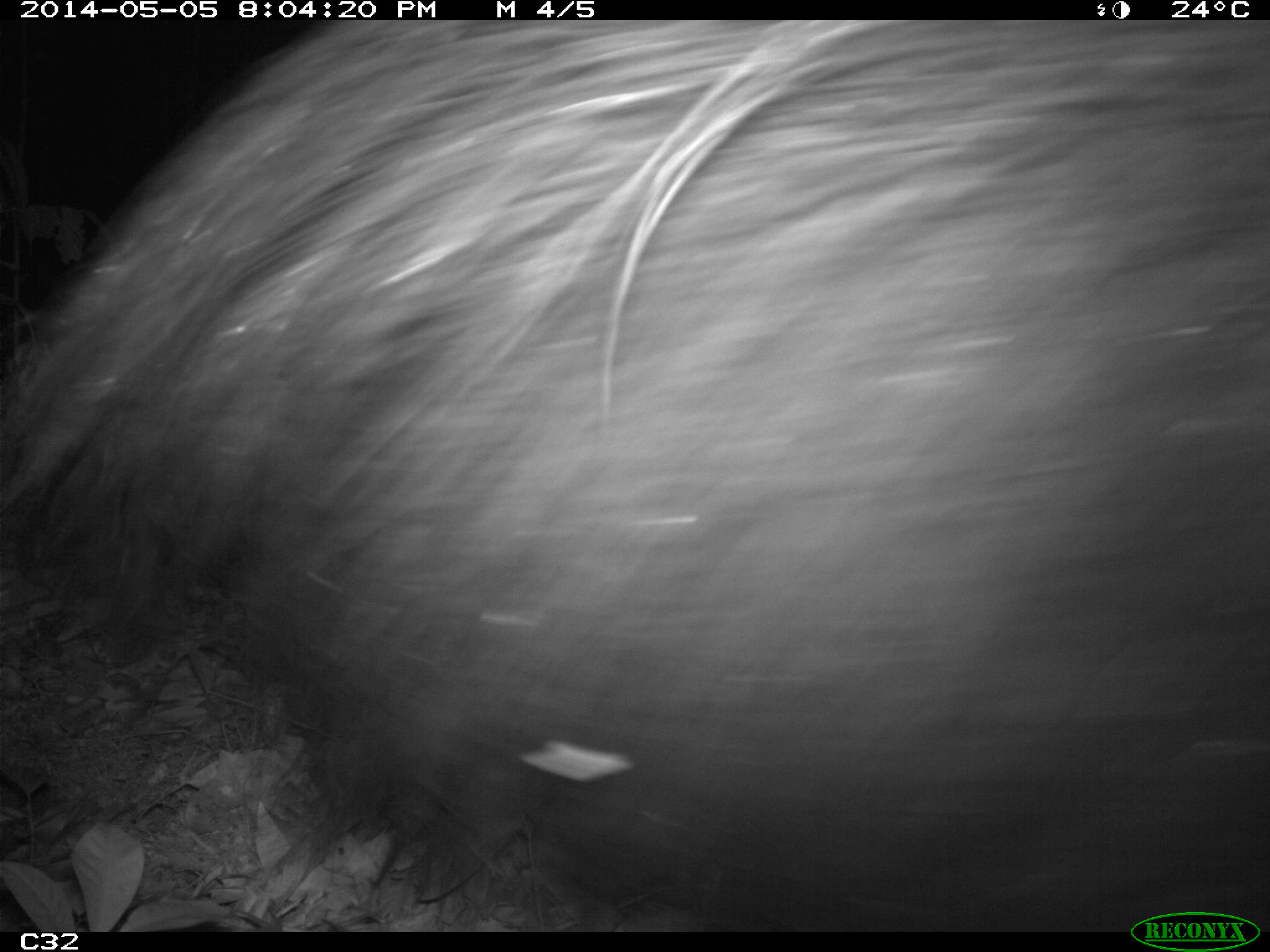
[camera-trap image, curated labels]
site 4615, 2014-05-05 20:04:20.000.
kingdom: Animalia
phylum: Chordata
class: Mammalia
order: Pilosa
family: Myrmecophagidae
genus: Myrmecophaga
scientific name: Myrmecophaga tridactyla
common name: giant anteater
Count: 1.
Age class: adult.